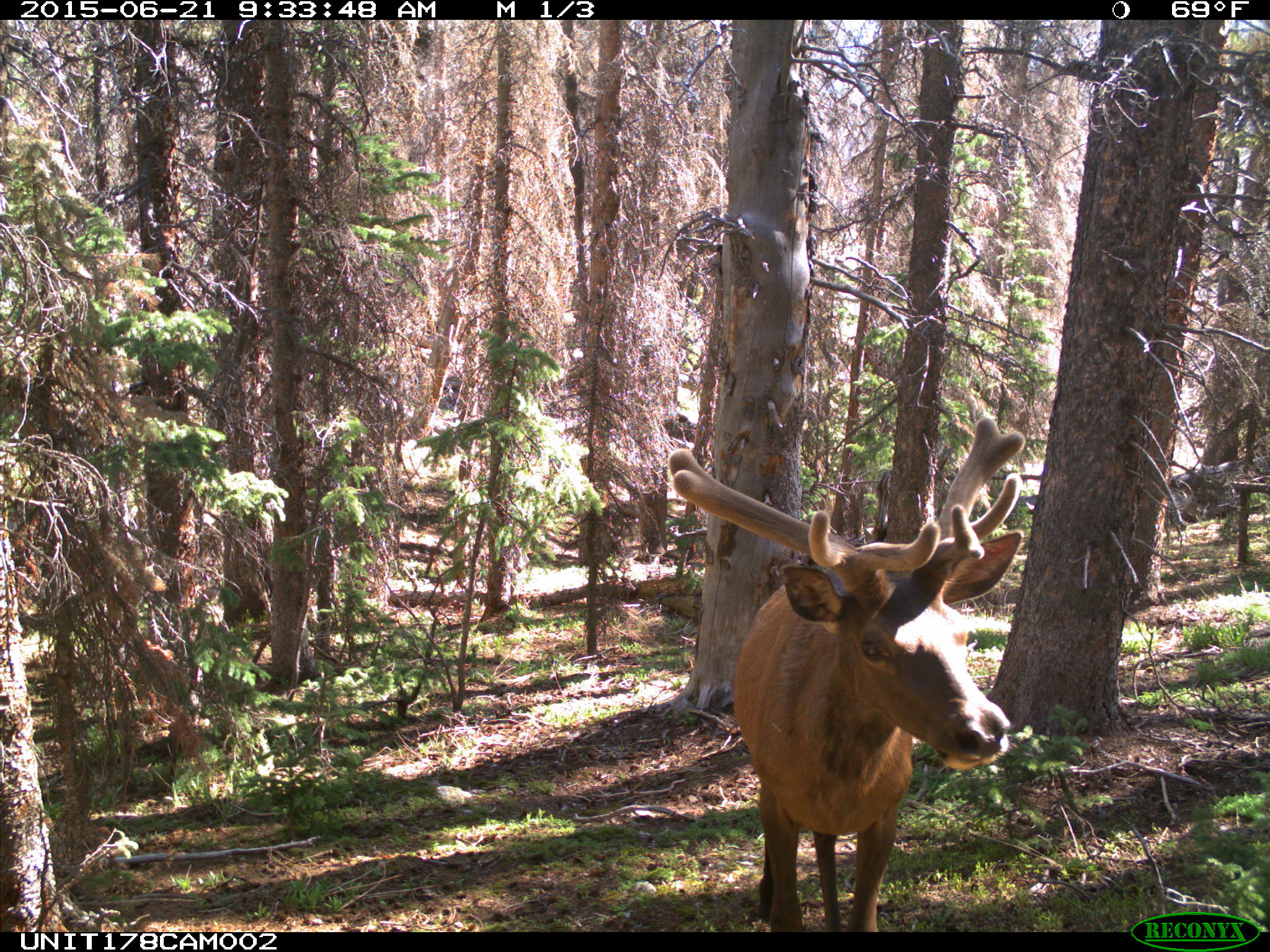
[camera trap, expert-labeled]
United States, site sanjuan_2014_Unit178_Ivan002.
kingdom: Animalia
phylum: Chordata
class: Mammalia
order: Artiodactyla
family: Cervidae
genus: Cervus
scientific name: Cervus elaphus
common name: red deer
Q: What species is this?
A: Cervus elaphus (red deer).